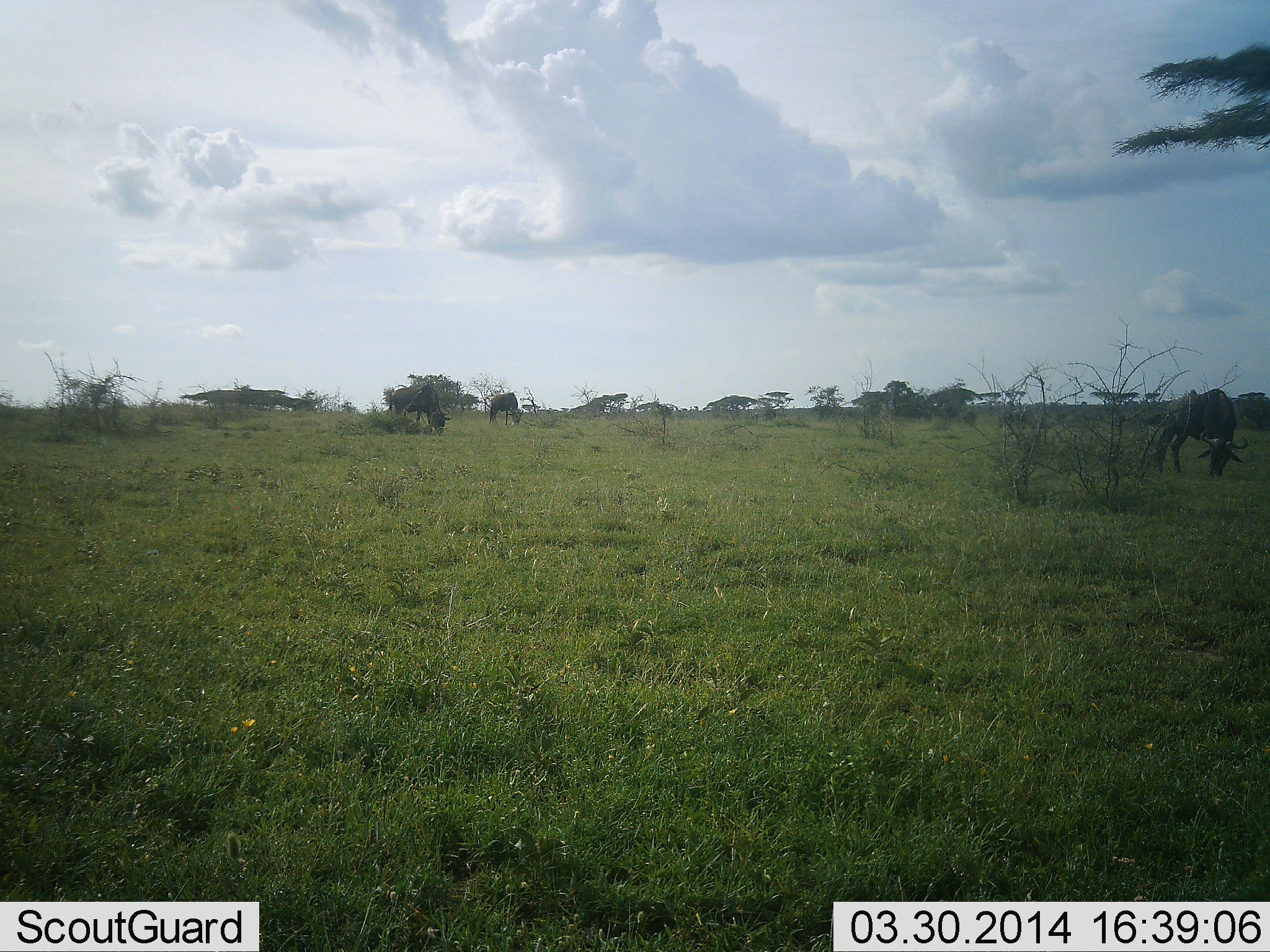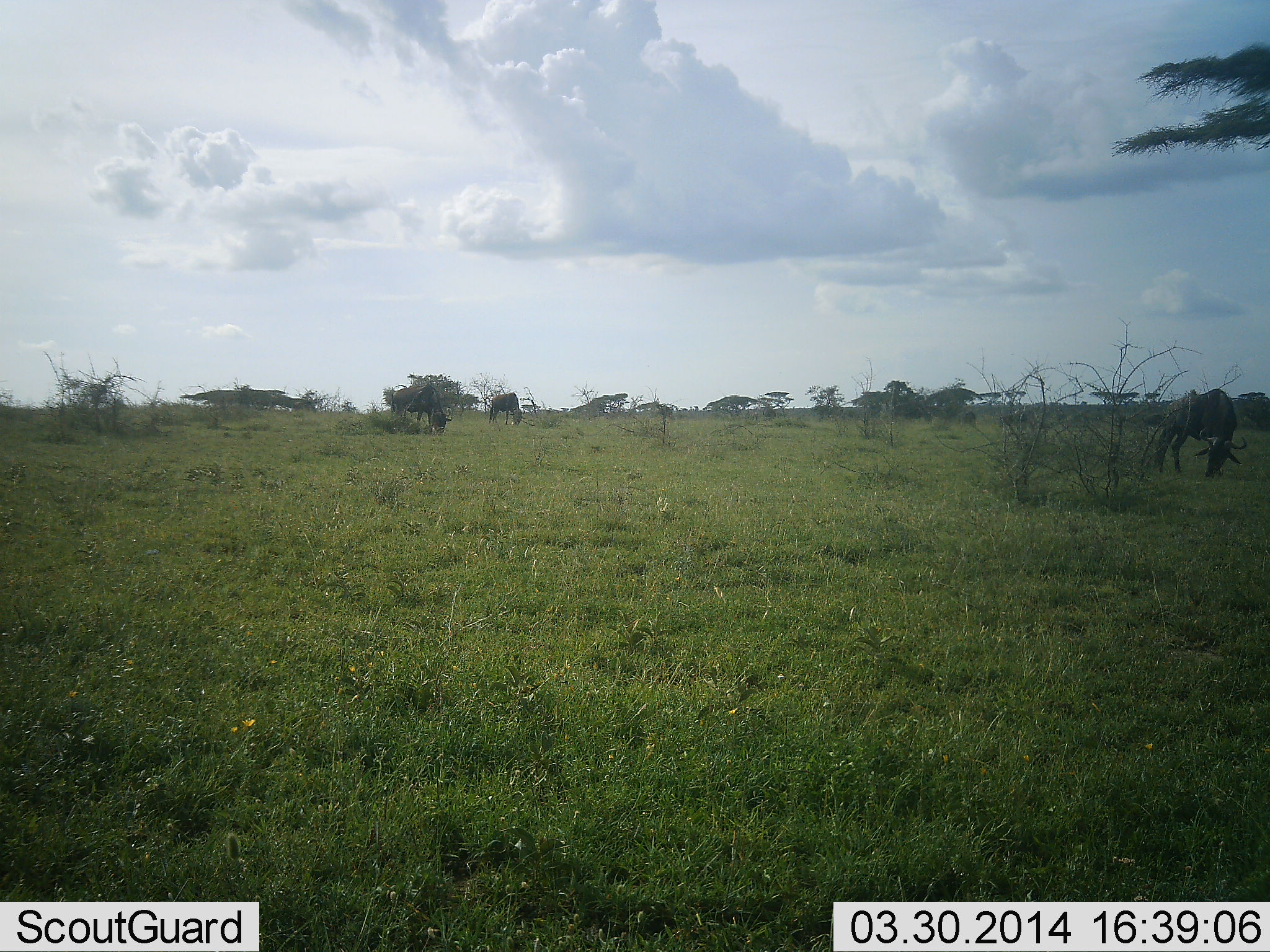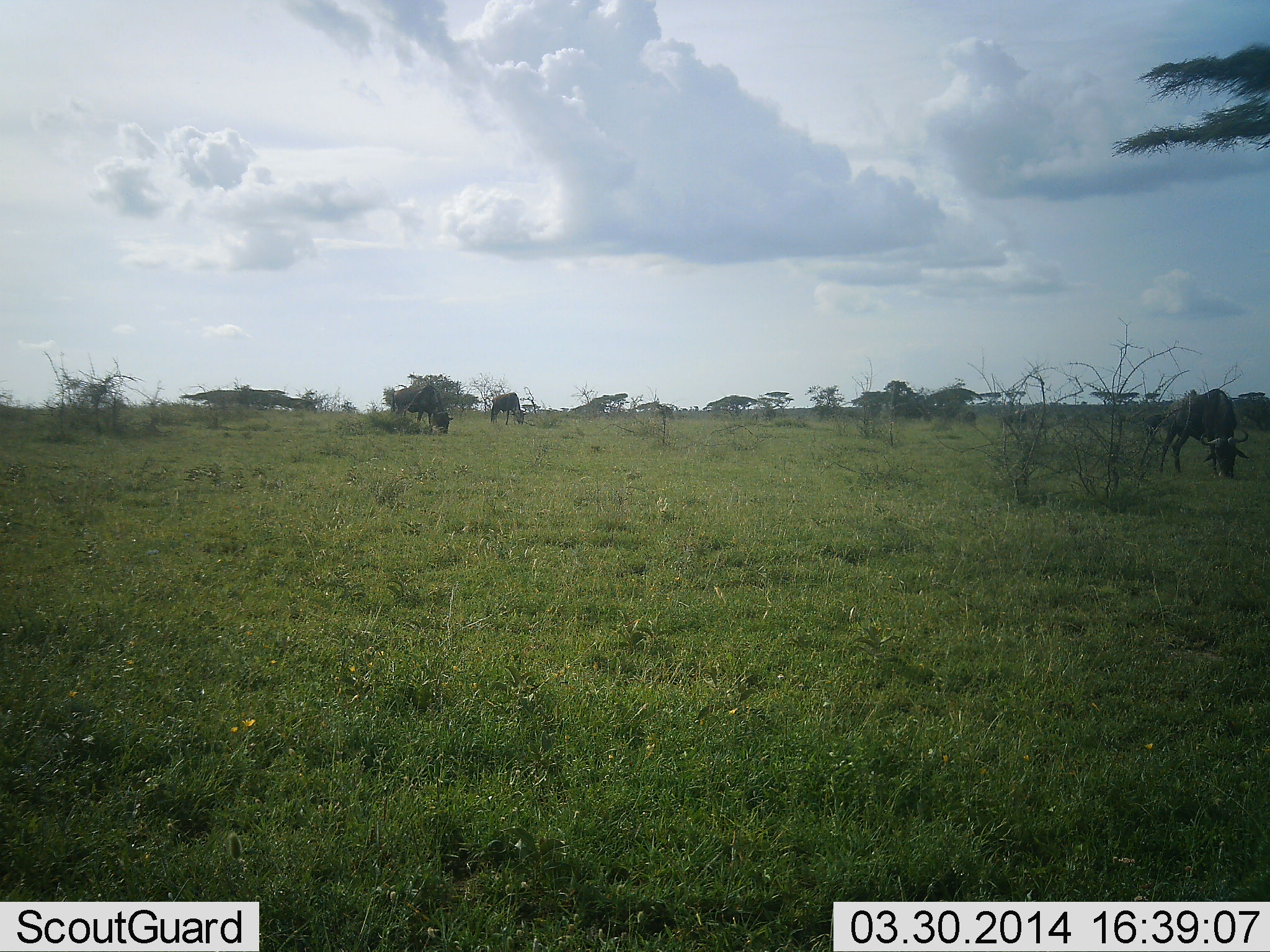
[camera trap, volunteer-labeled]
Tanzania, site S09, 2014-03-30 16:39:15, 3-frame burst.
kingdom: Animalia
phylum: Chordata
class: Mammalia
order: Artiodactyla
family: Bovidae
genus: Connochaetes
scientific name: Connochaetes taurinus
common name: blue wildebeest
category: wildebeest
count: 3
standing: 10%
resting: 0%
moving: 0%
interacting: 0%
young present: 0%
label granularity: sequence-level